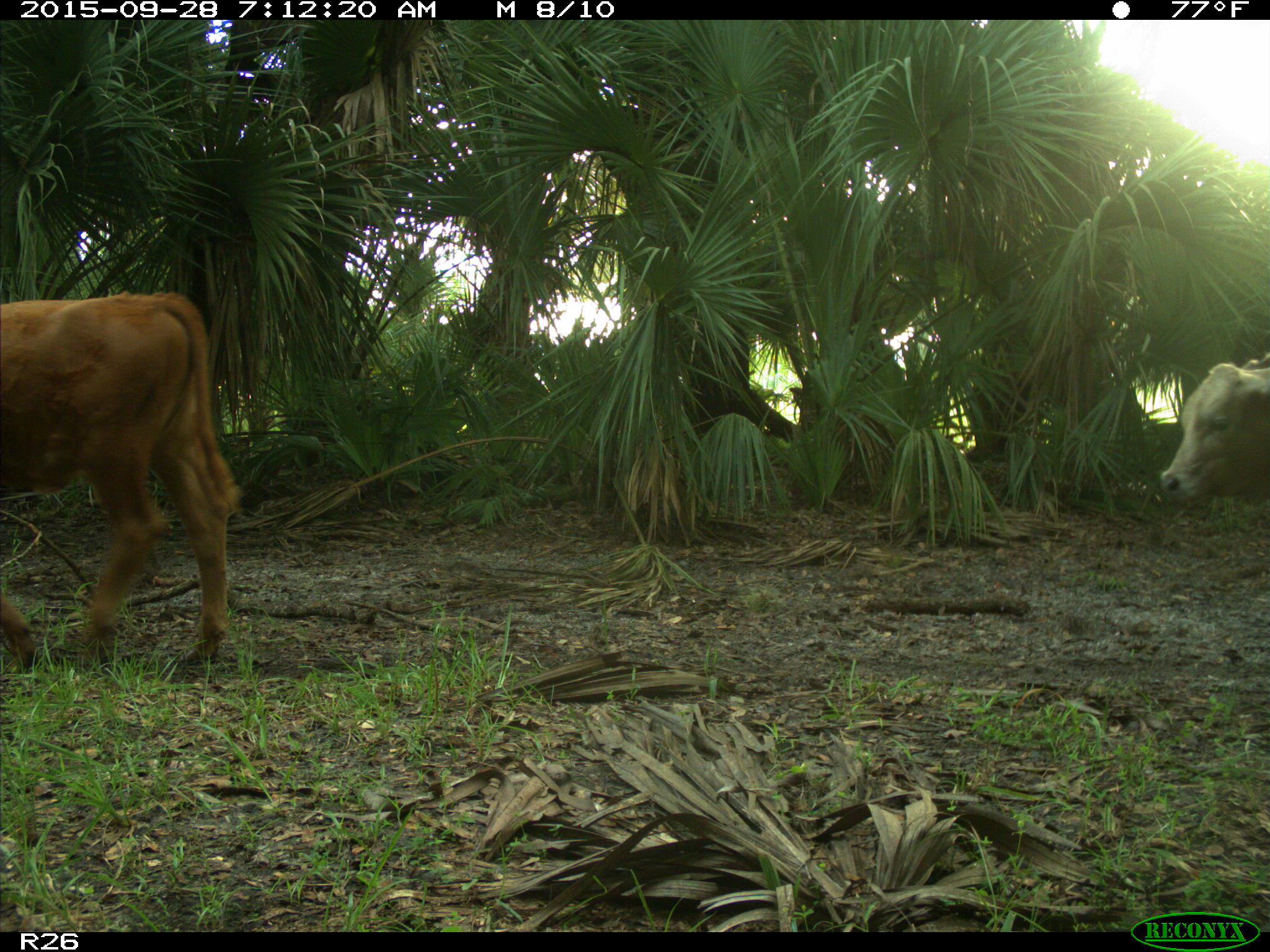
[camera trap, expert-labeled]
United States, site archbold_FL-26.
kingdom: Animalia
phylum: Chordata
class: Mammalia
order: Artiodactyla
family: Bovidae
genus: Bos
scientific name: Bos taurus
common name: domestic cow